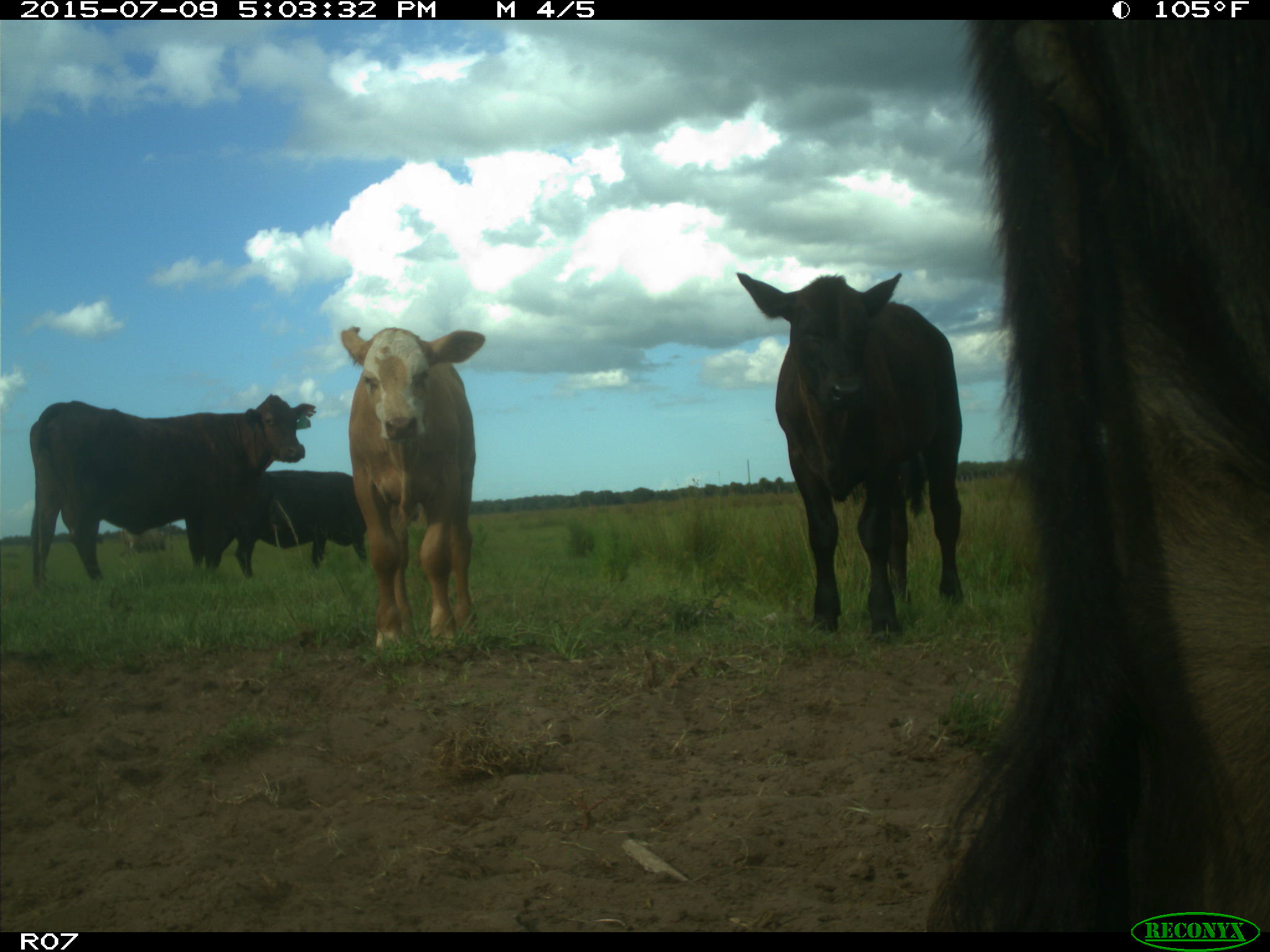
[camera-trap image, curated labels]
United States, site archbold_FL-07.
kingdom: Animalia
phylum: Chordata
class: Mammalia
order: Artiodactyla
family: Bovidae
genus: Bos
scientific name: Bos taurus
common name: domestic cow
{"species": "Bos taurus (domestic cow)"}